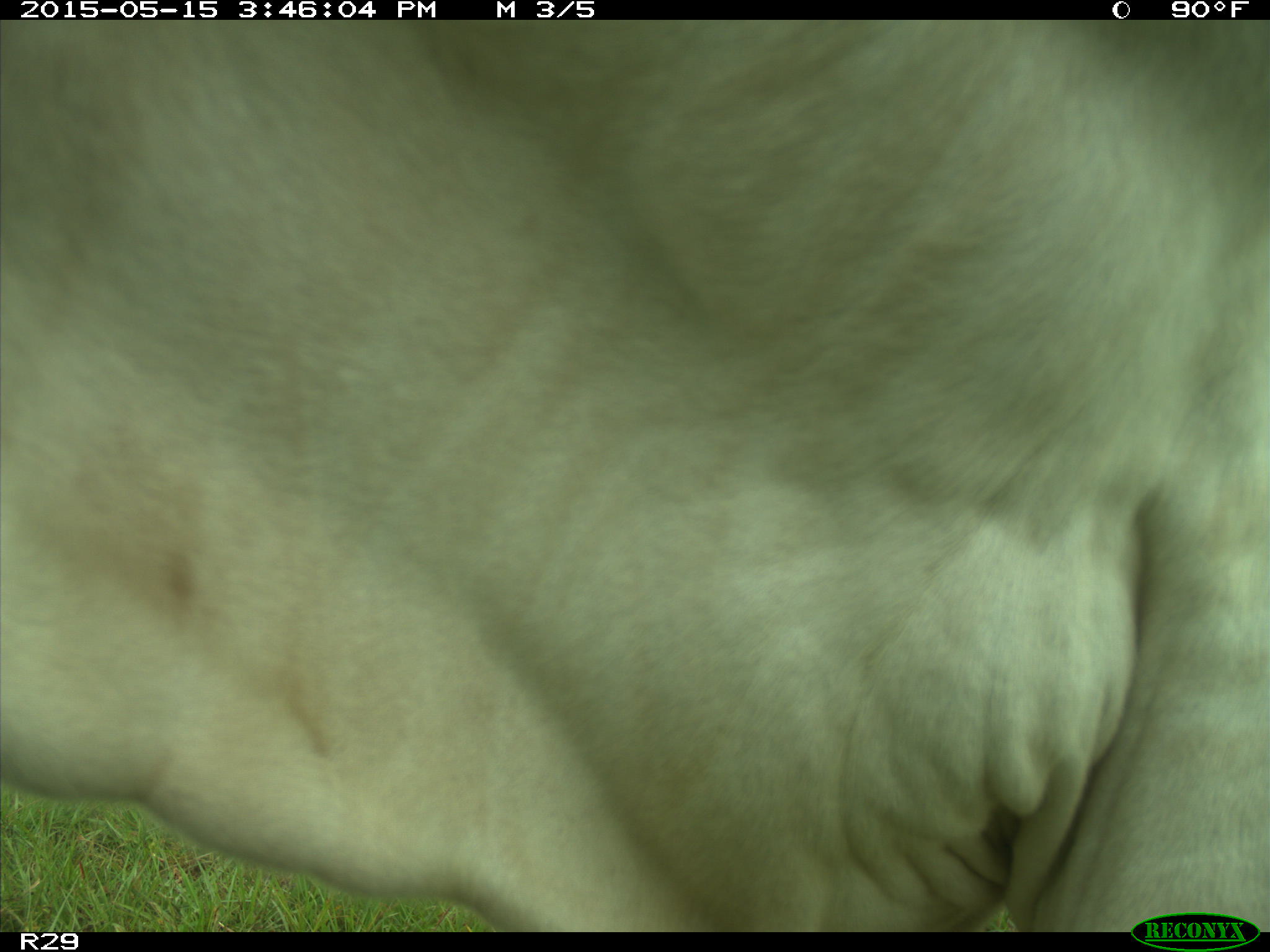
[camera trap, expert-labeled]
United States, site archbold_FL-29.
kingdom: Animalia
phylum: Chordata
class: Mammalia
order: Artiodactyla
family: Bovidae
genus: Bos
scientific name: Bos taurus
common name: domestic cow